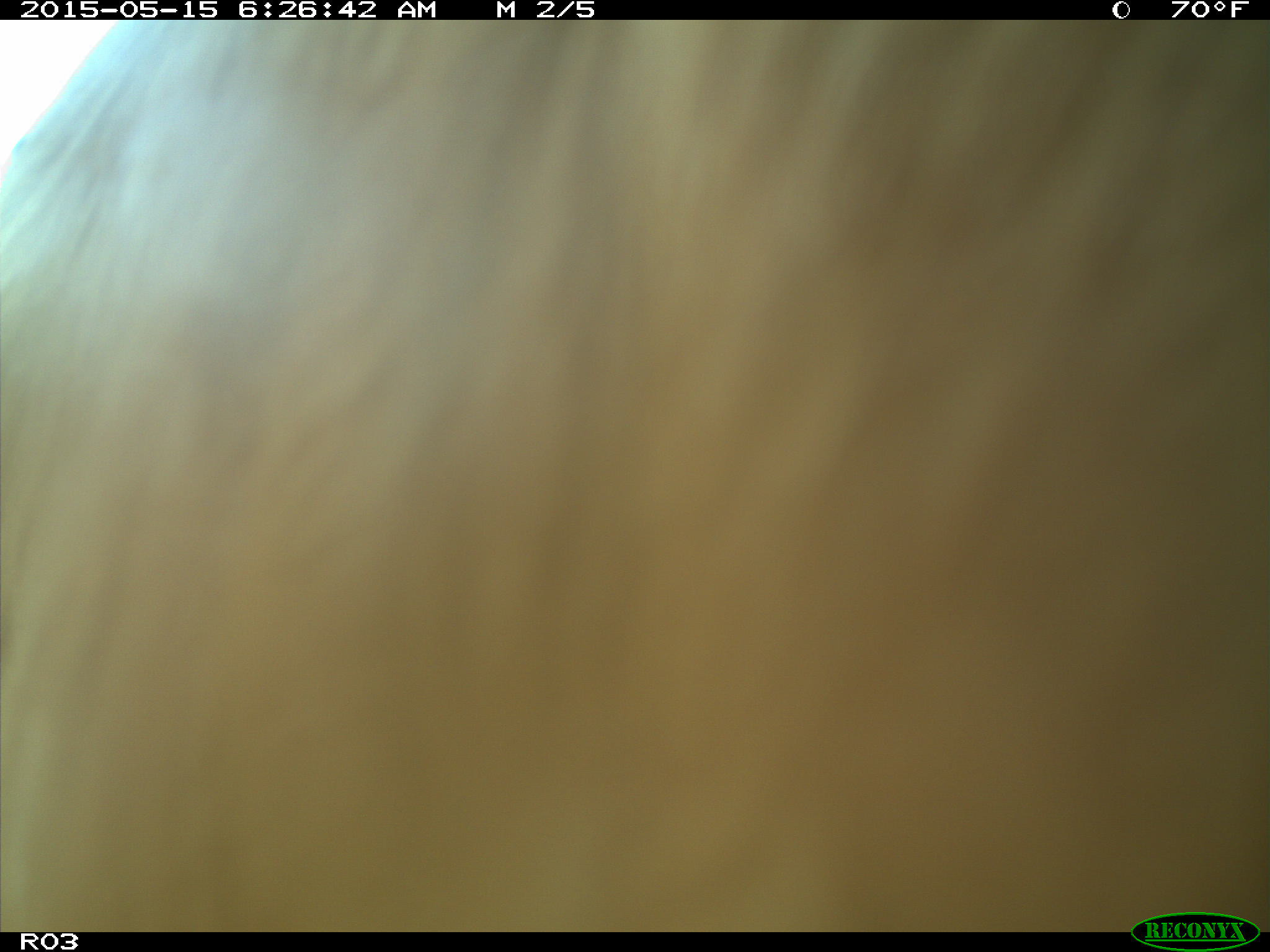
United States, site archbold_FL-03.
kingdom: Animalia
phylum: Chordata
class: Mammalia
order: Artiodactyla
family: Bovidae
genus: Bos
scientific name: Bos taurus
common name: domestic cow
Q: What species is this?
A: Bos taurus (domestic cow).